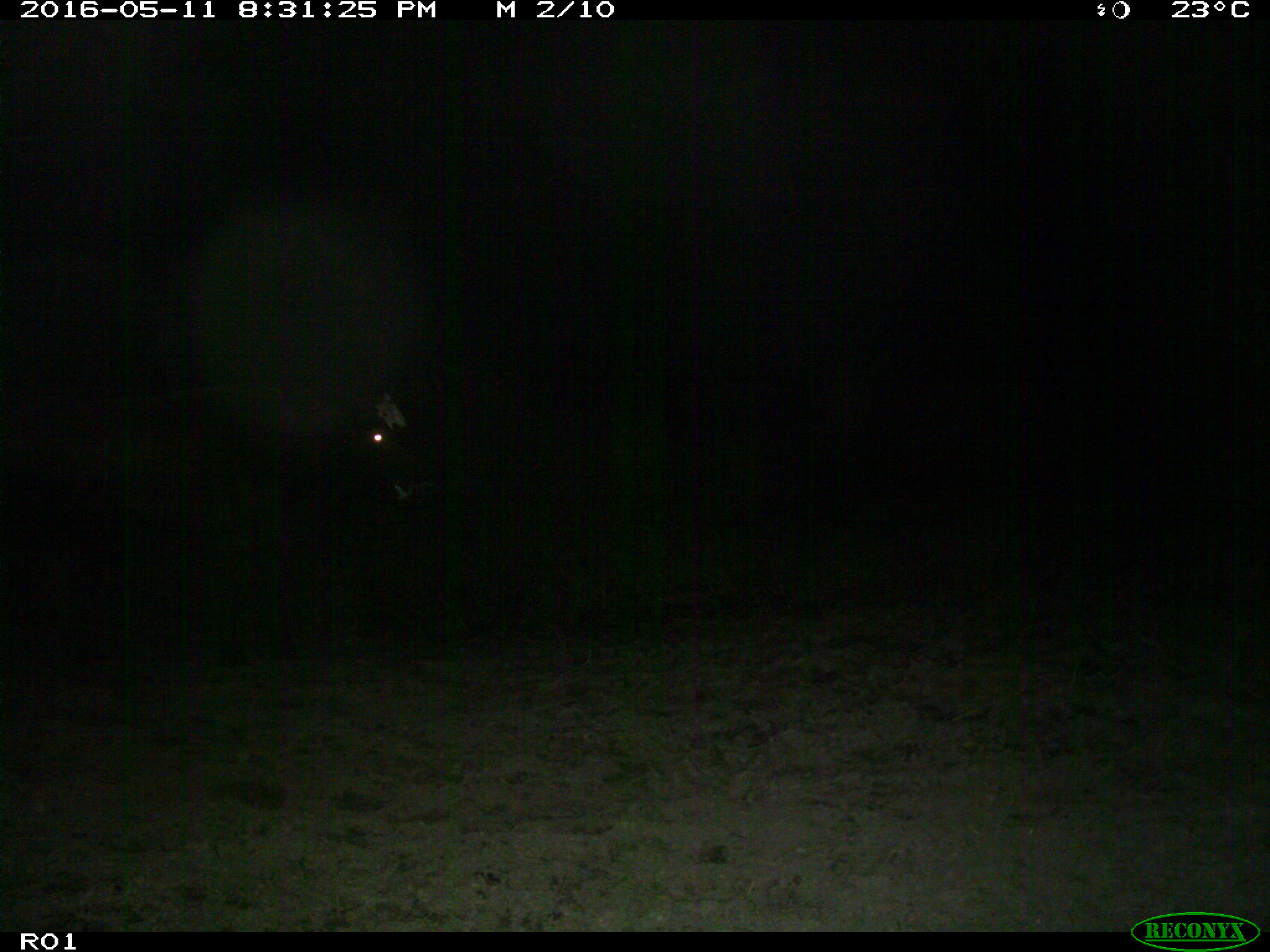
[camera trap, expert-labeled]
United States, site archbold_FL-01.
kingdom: Animalia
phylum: Chordata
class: Mammalia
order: Artiodactyla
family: Bovidae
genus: Bos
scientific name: Bos taurus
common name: domestic cow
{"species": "Bos taurus (domestic cow)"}